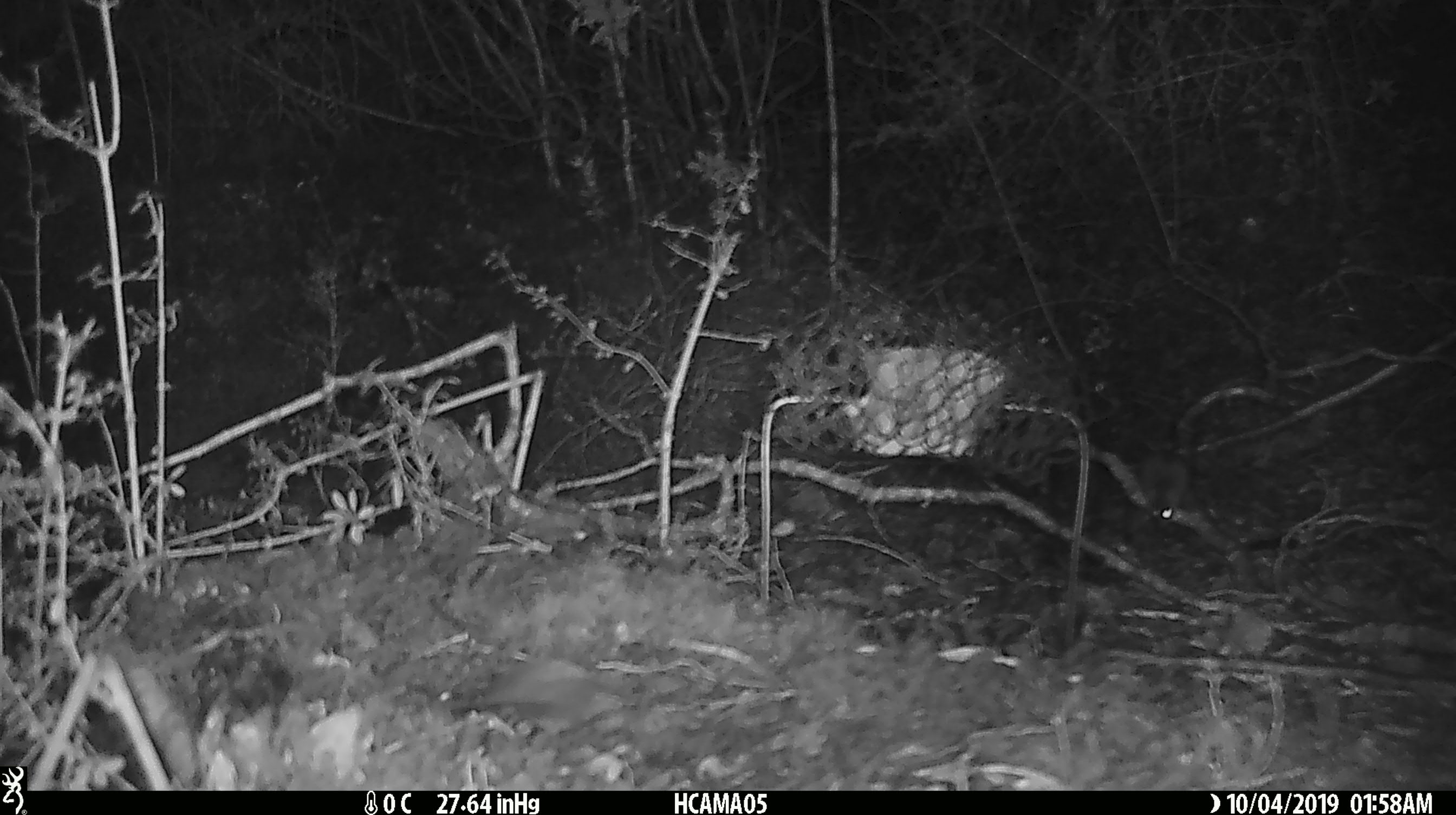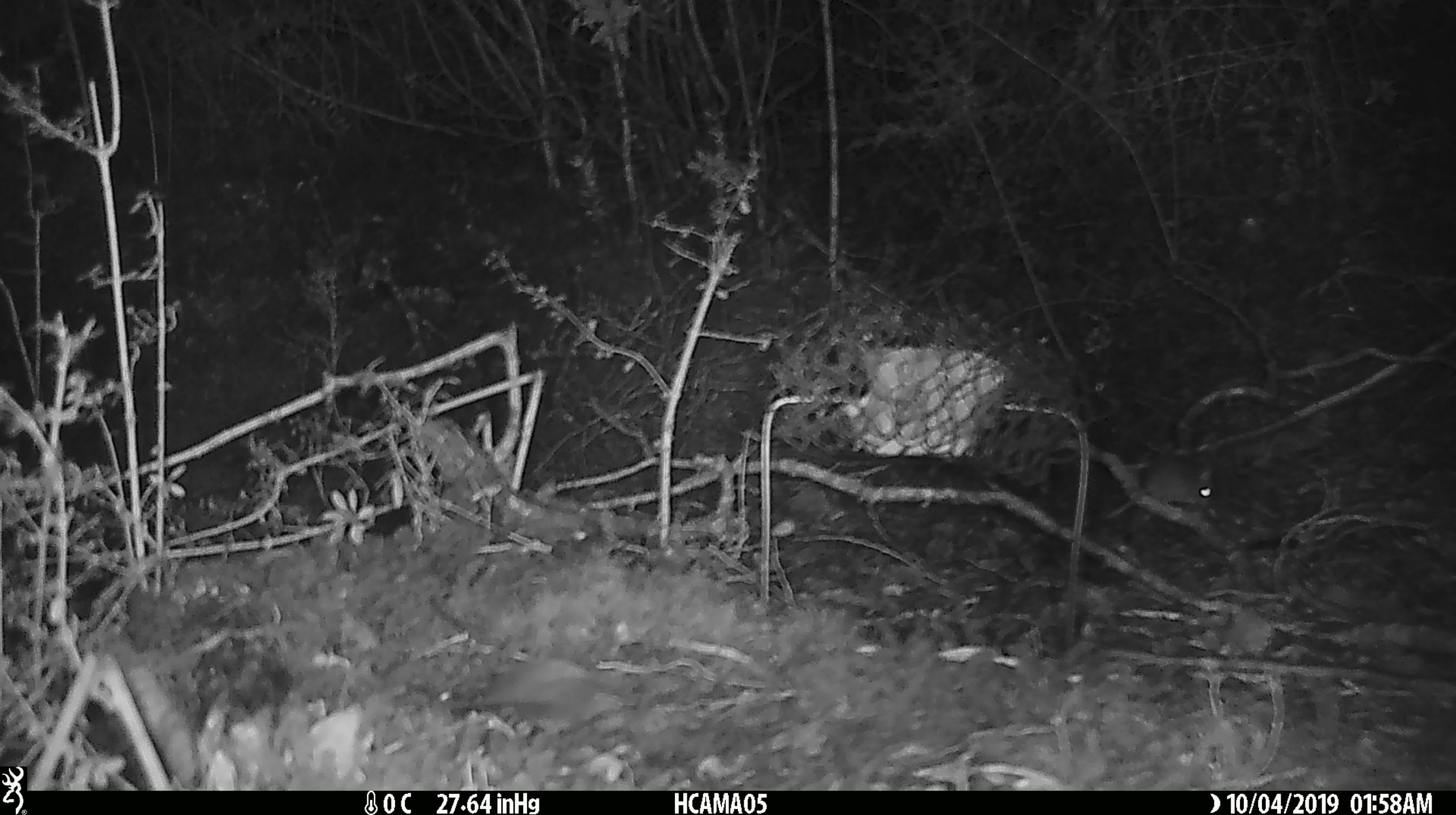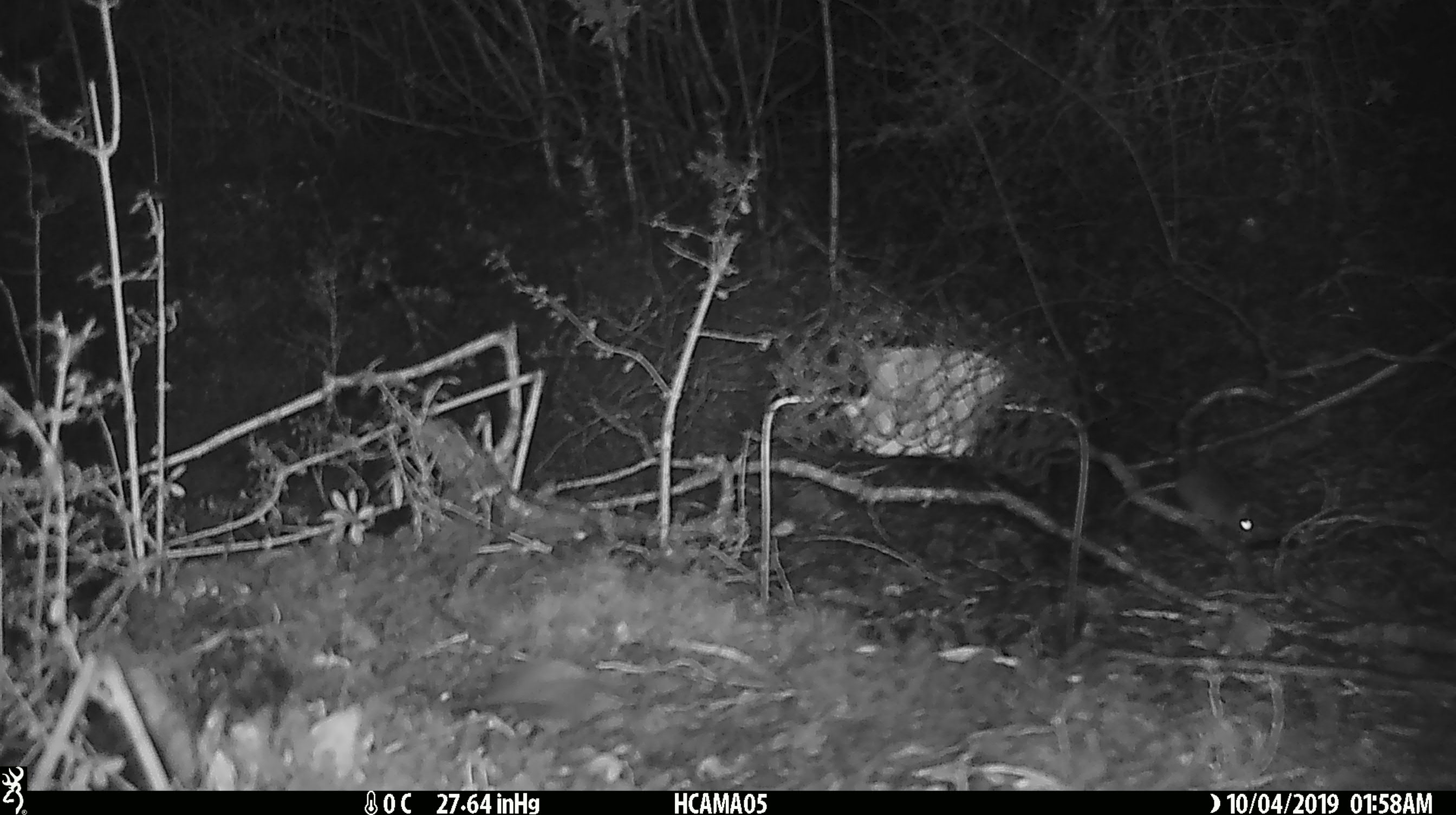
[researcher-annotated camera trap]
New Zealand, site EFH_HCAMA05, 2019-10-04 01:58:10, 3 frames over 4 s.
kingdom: Animalia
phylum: Chordata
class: Mammalia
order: Rodentia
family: Muridae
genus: Mus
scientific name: Mus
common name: mouse